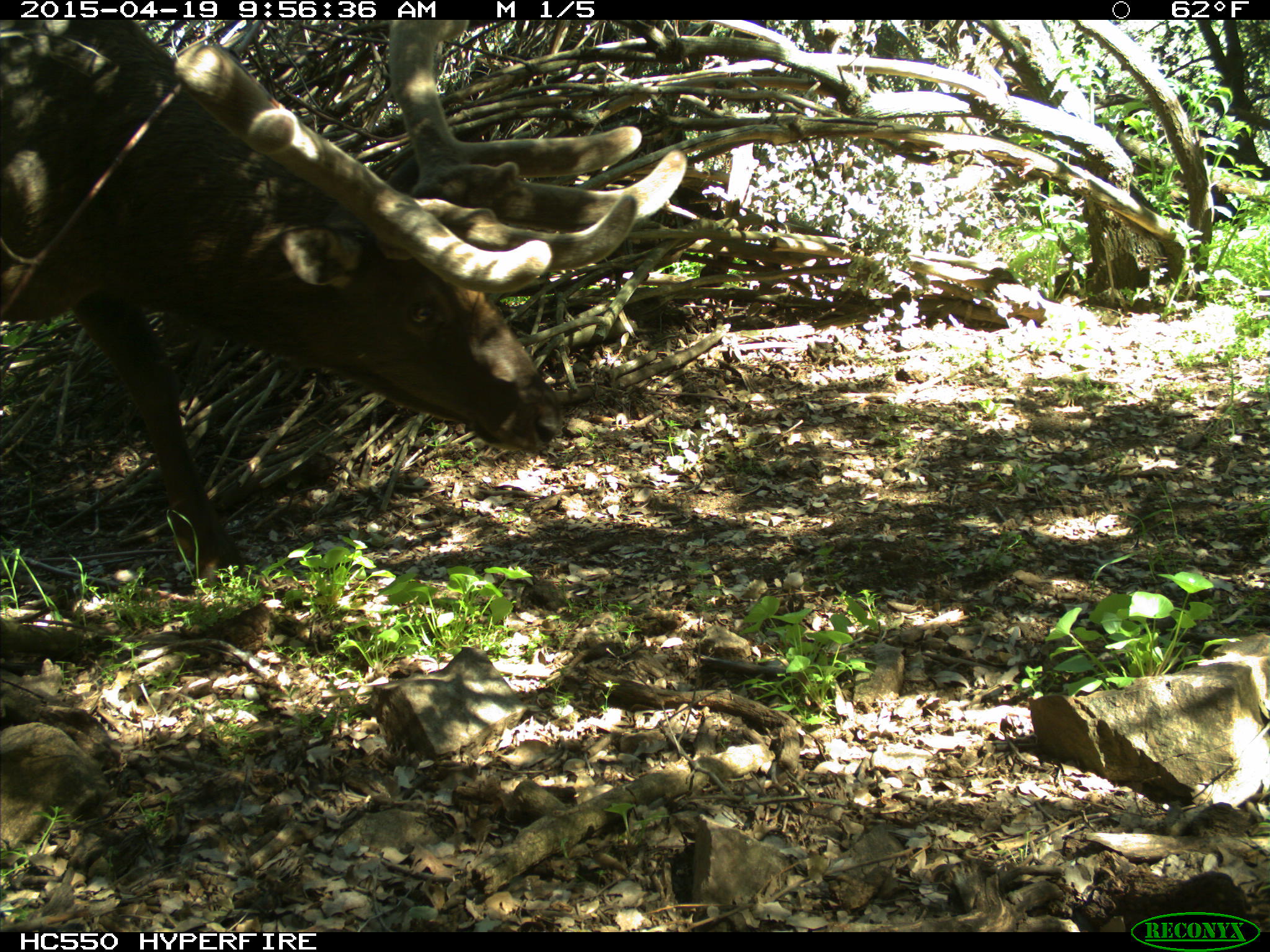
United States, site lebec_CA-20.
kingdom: Animalia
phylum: Chordata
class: Mammalia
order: Artiodactyla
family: Cervidae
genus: Cervus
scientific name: Cervus canadensis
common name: elk